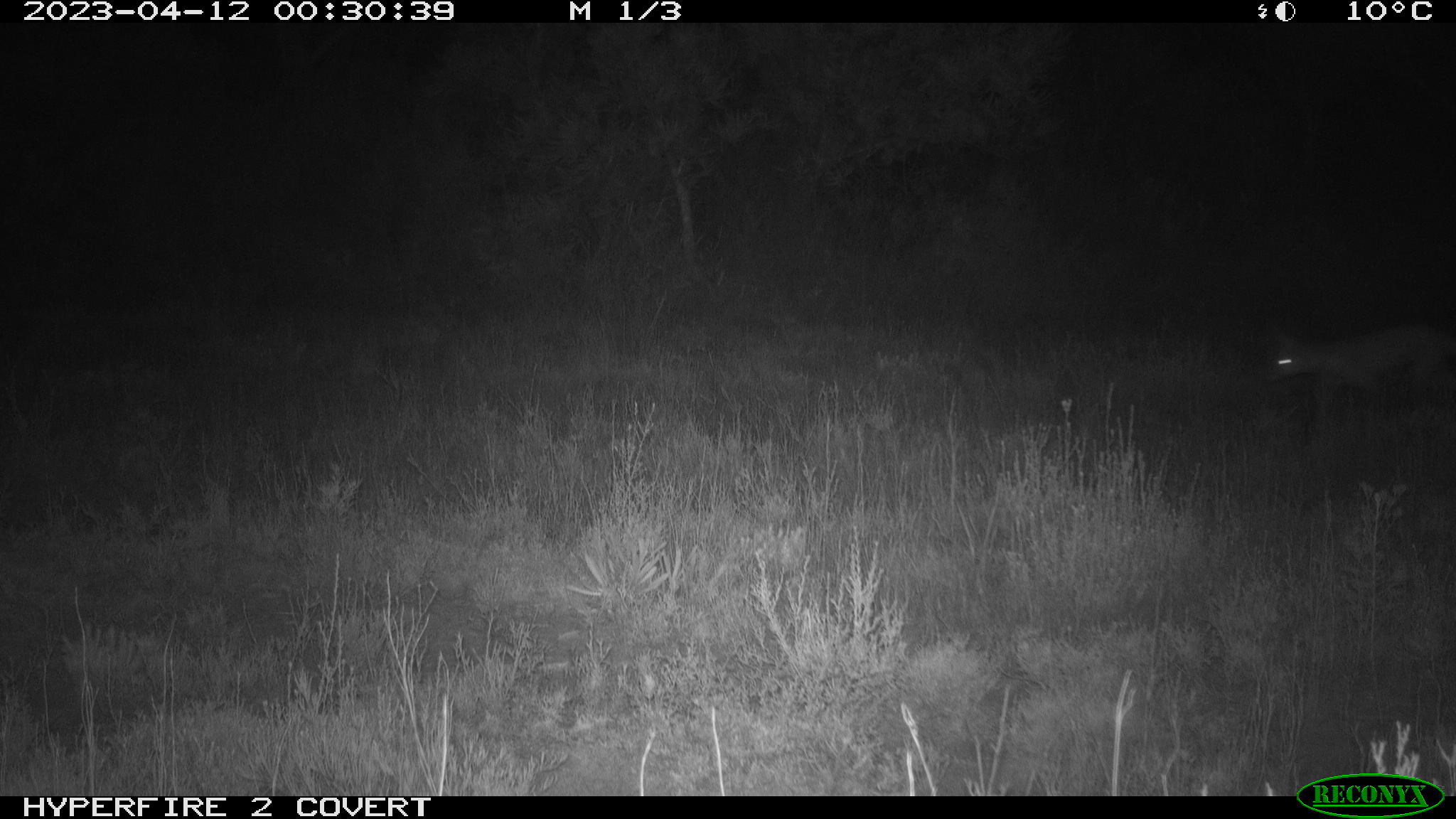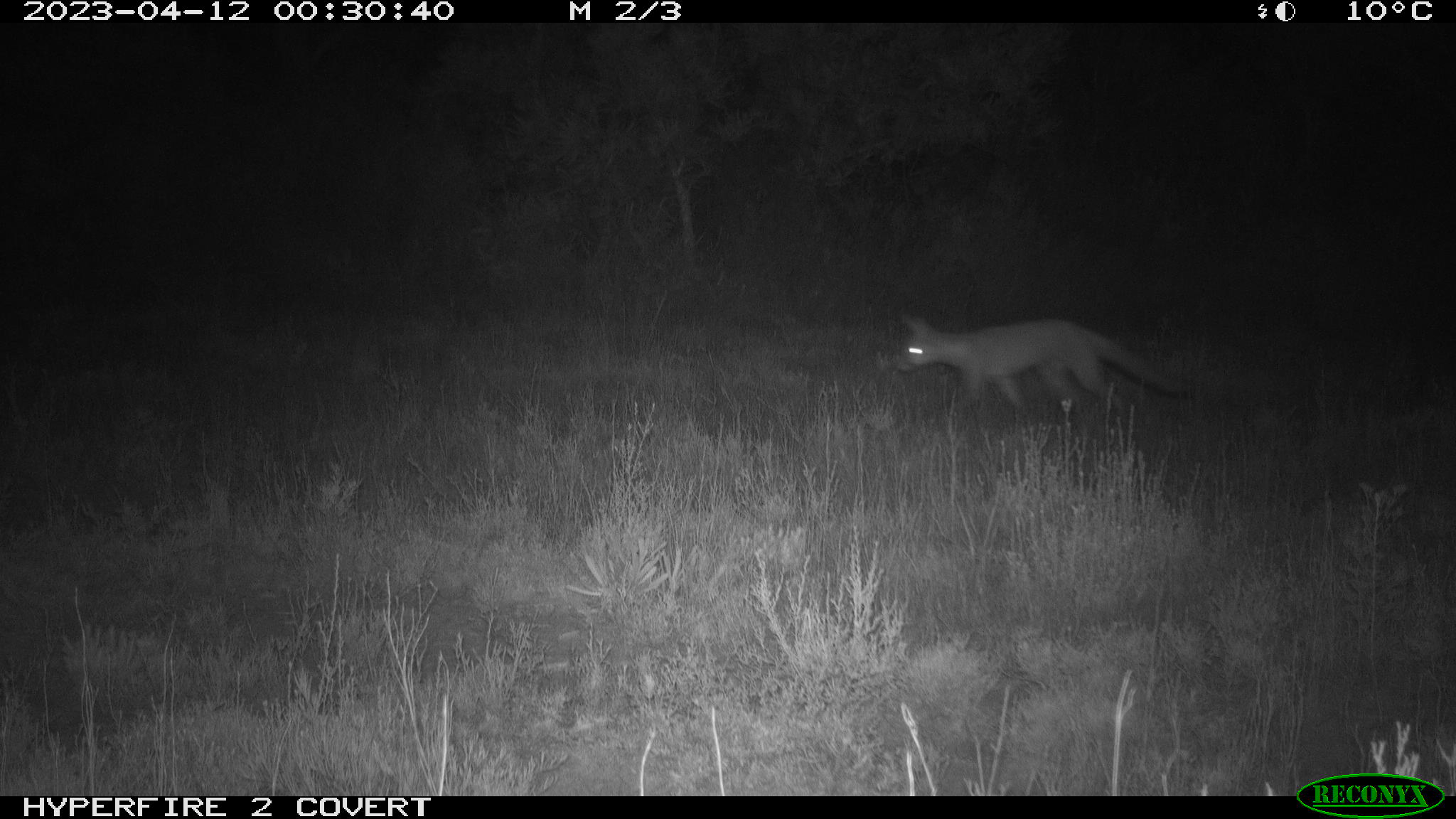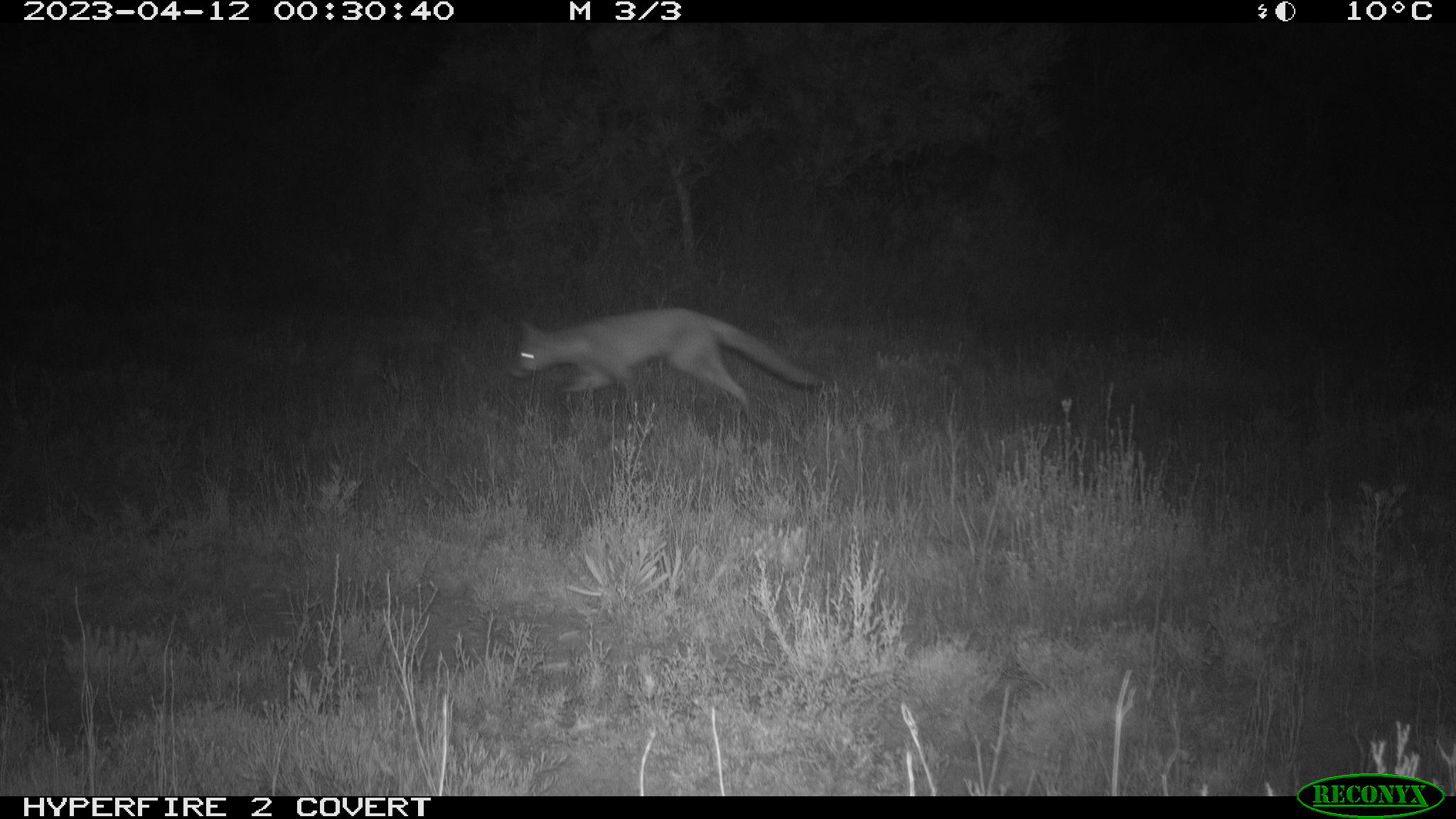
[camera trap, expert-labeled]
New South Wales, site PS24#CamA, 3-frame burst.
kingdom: Animalia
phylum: Chordata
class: Mammalia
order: Carnivora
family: Canidae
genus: Vulpes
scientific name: Vulpes vulpes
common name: red fox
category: fox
Fox (red fox) (Vulpes vulpes).